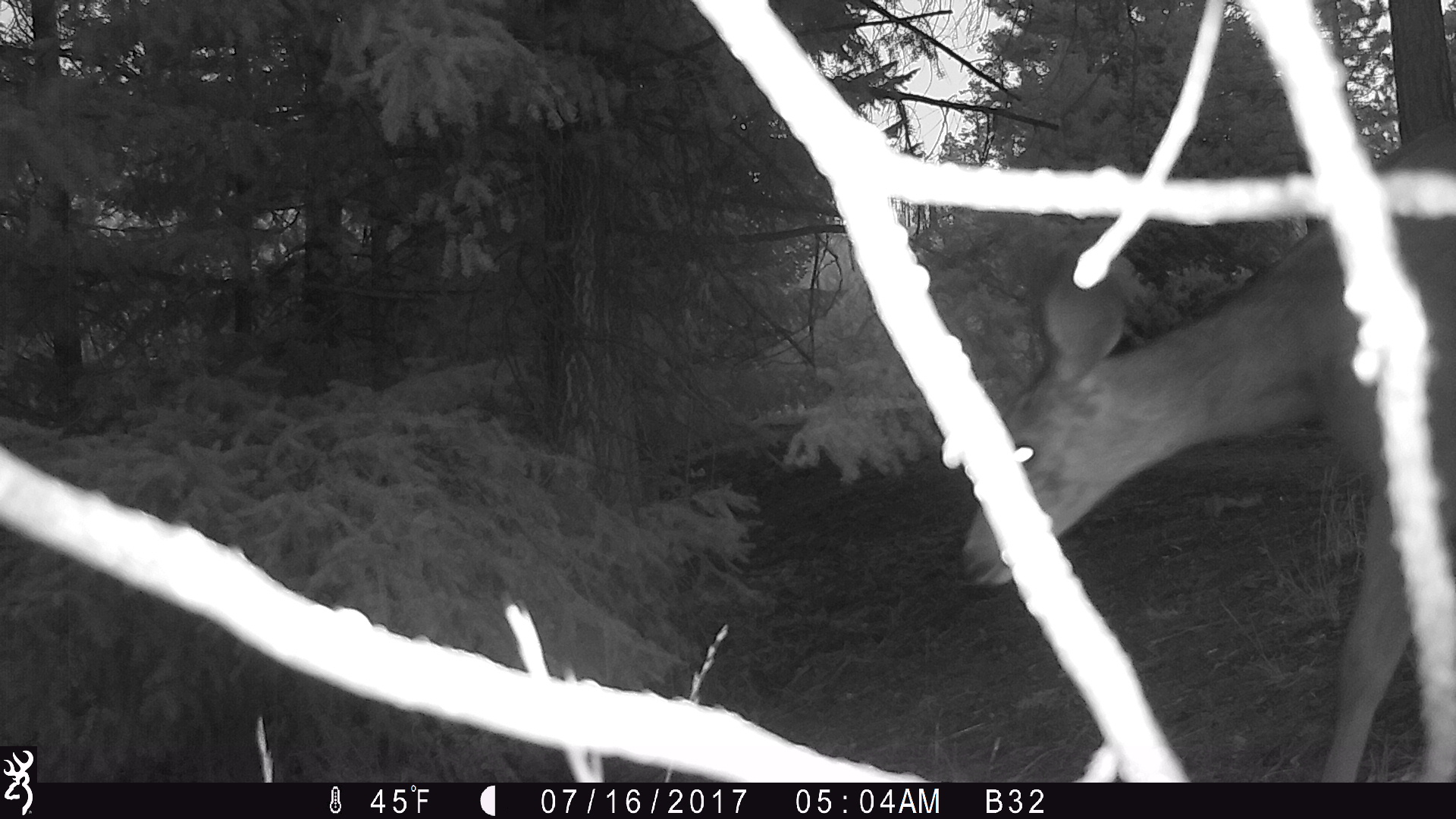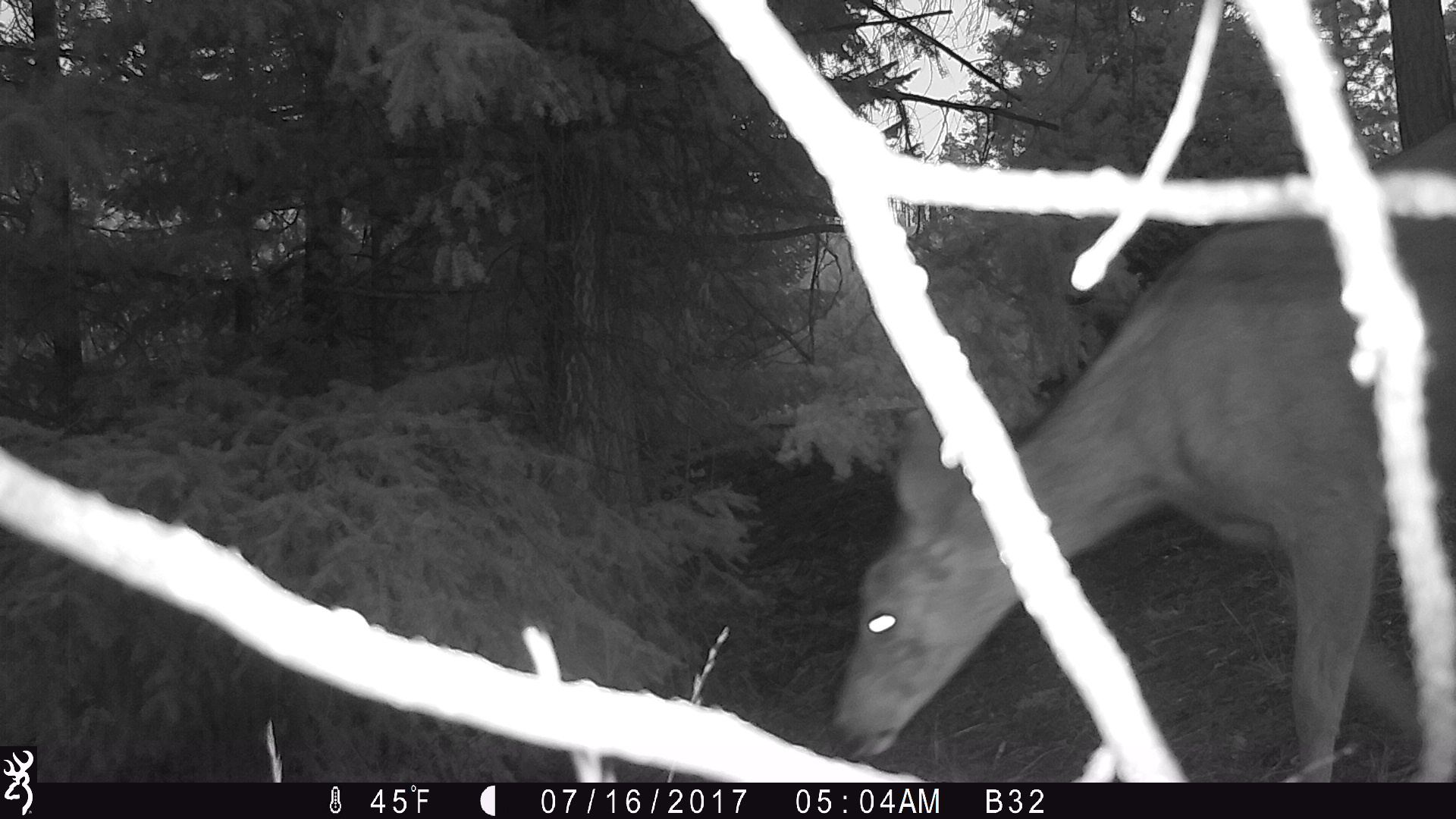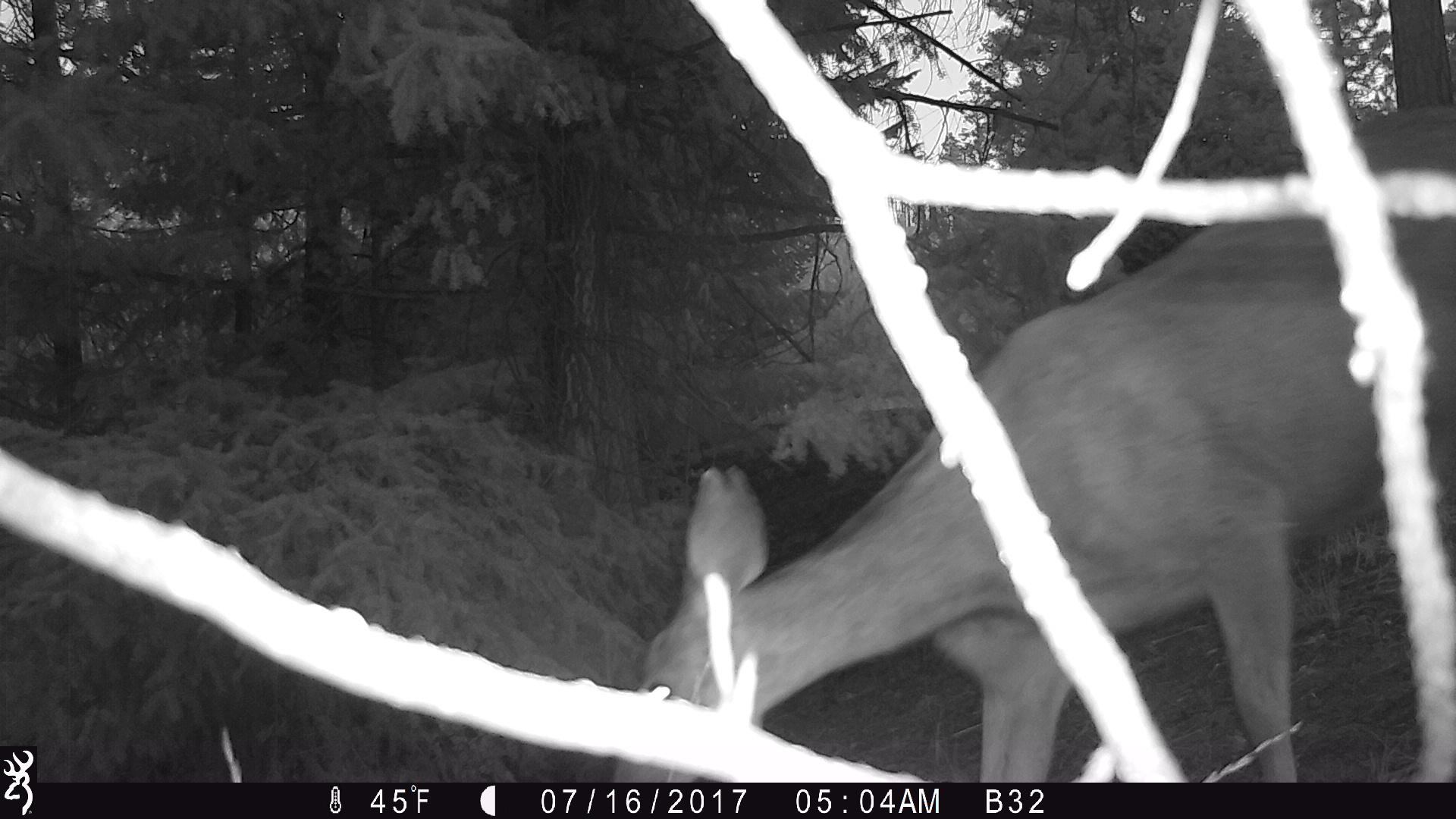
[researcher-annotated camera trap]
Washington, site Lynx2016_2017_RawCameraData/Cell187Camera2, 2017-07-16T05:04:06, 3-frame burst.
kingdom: Animalia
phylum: Chordata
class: Mammalia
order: Artiodactyla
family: Cervidae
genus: Odocoileus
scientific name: Odocoileus hemionus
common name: mule deer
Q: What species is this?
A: Odocoileus hemionus (mule deer).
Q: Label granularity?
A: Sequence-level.